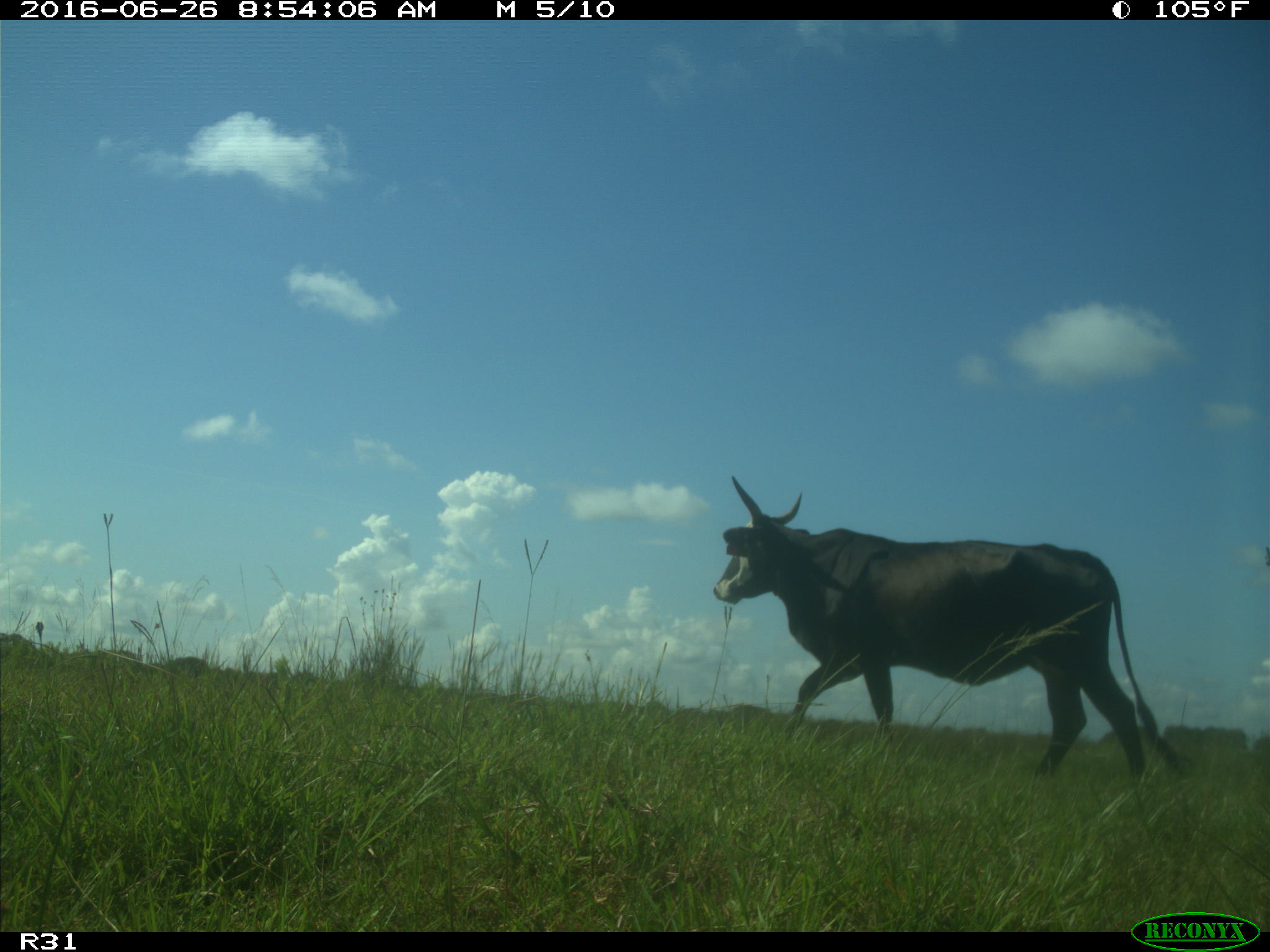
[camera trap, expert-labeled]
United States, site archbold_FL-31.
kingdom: Animalia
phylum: Chordata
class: Mammalia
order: Artiodactyla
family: Bovidae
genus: Bos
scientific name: Bos taurus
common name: domestic cow